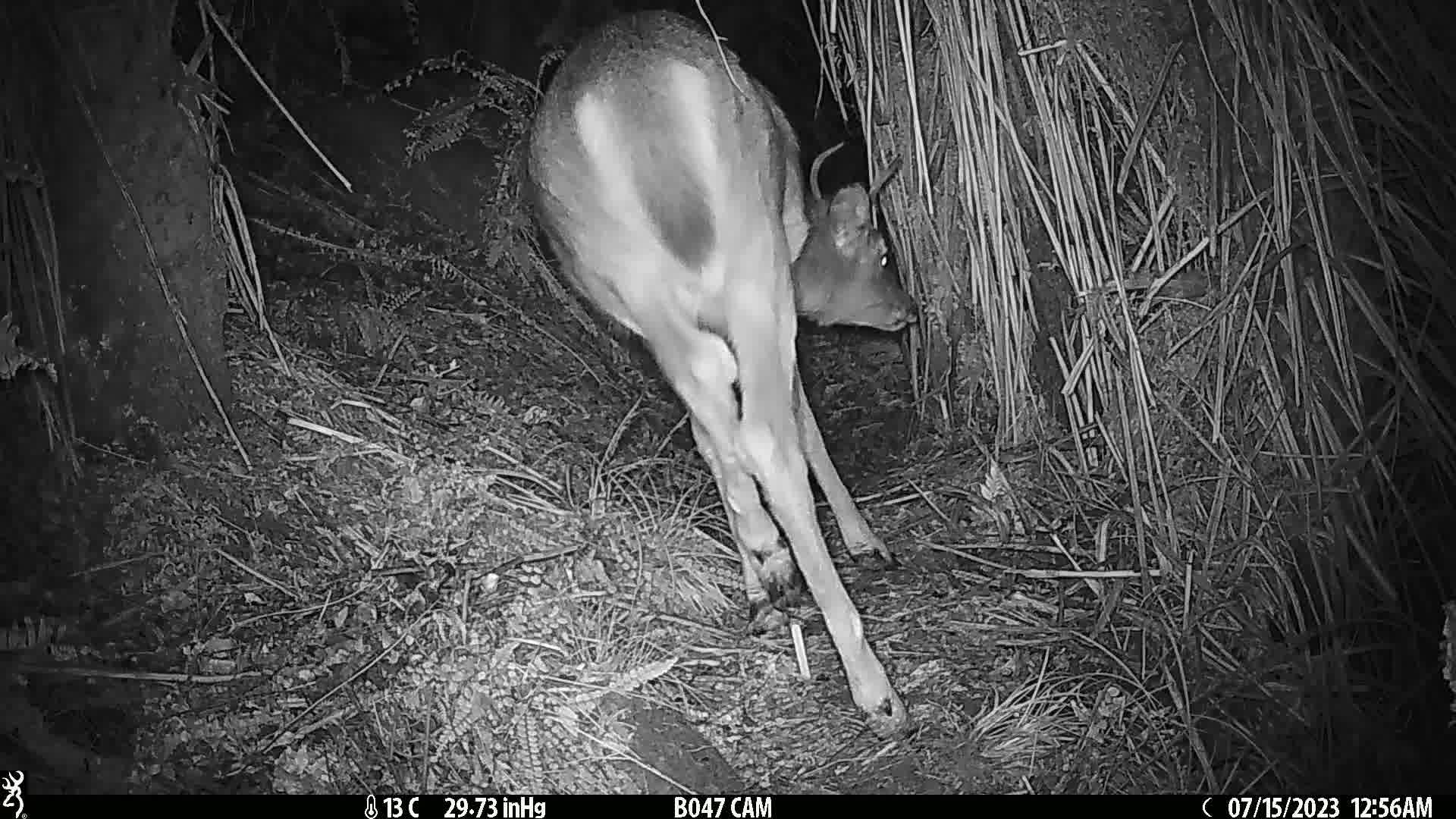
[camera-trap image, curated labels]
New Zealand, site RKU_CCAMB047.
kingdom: Animalia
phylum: Chordata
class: Mammalia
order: Artiodactyla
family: Cervidae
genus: Odocoileus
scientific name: Odocoileus virginianus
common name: white-tailed deer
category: white tailed deer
White tailed deer (white-tailed deer) (Odocoileus virginianus).